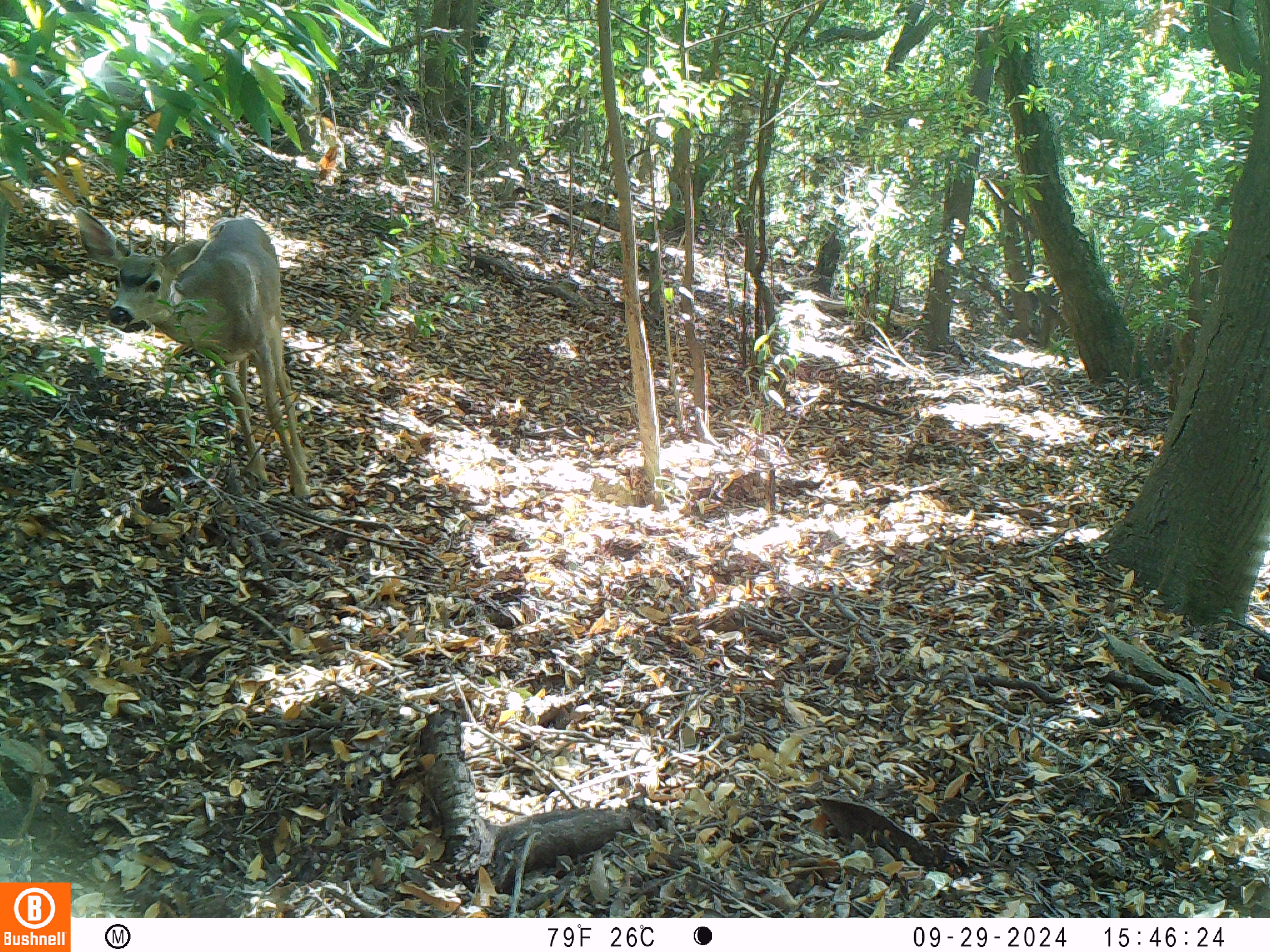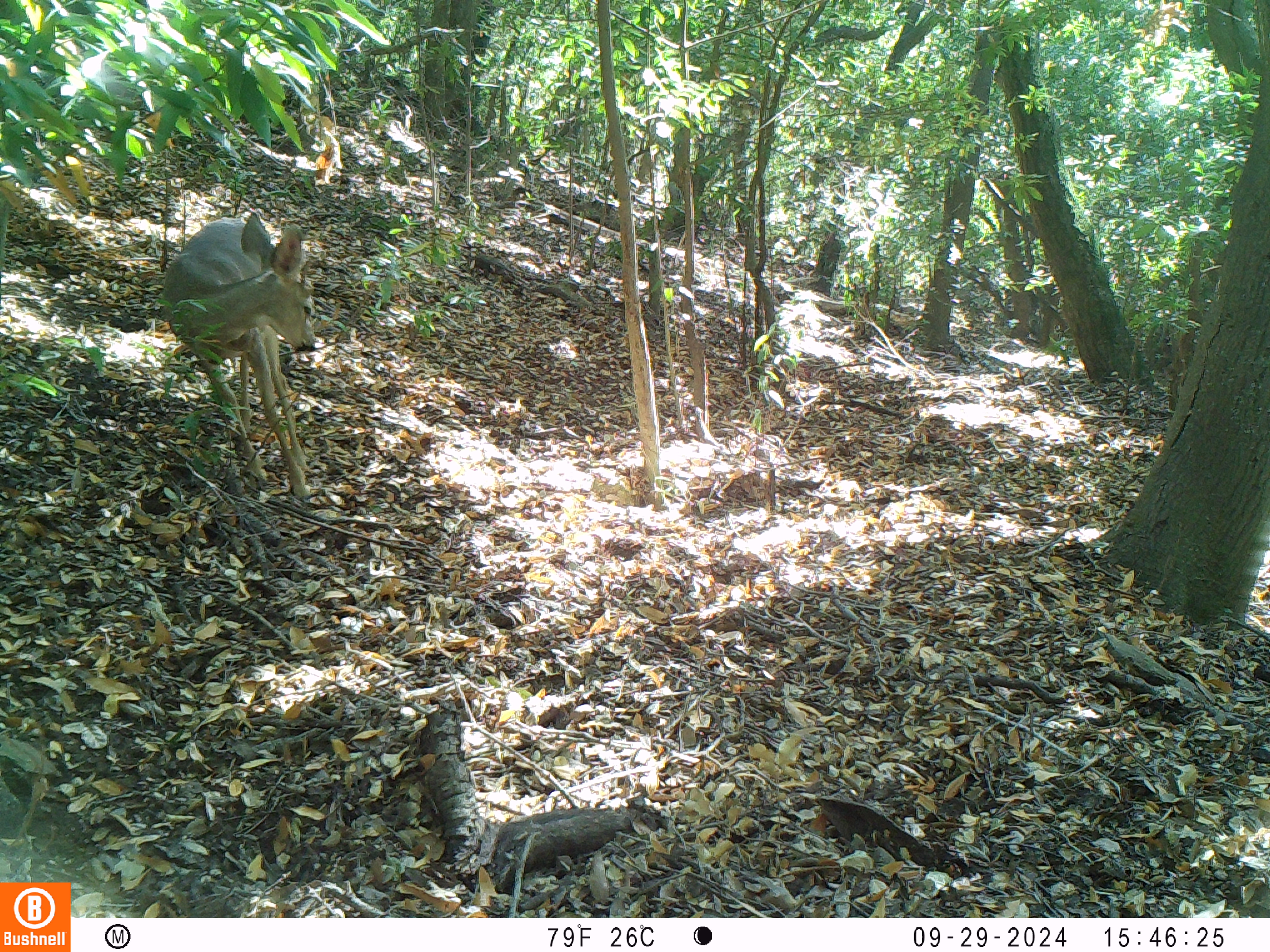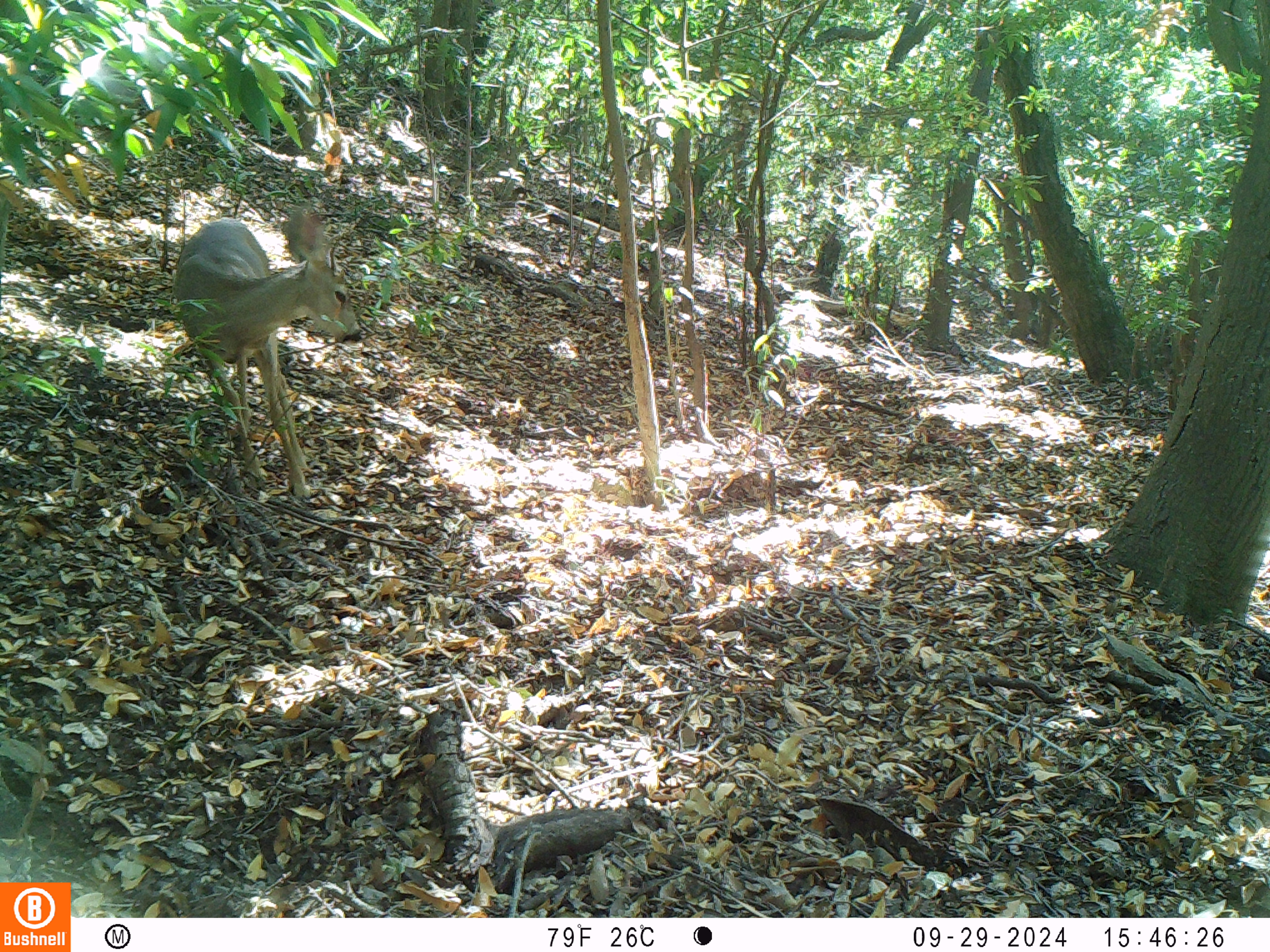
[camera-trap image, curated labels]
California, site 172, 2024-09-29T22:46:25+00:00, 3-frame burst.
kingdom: Animalia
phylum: Chordata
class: Mammalia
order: Artiodactyla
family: Cervidae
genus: Odocoileus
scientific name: Odocoileus hemionus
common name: mule deer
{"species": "mule deer (Odocoileus hemionus)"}